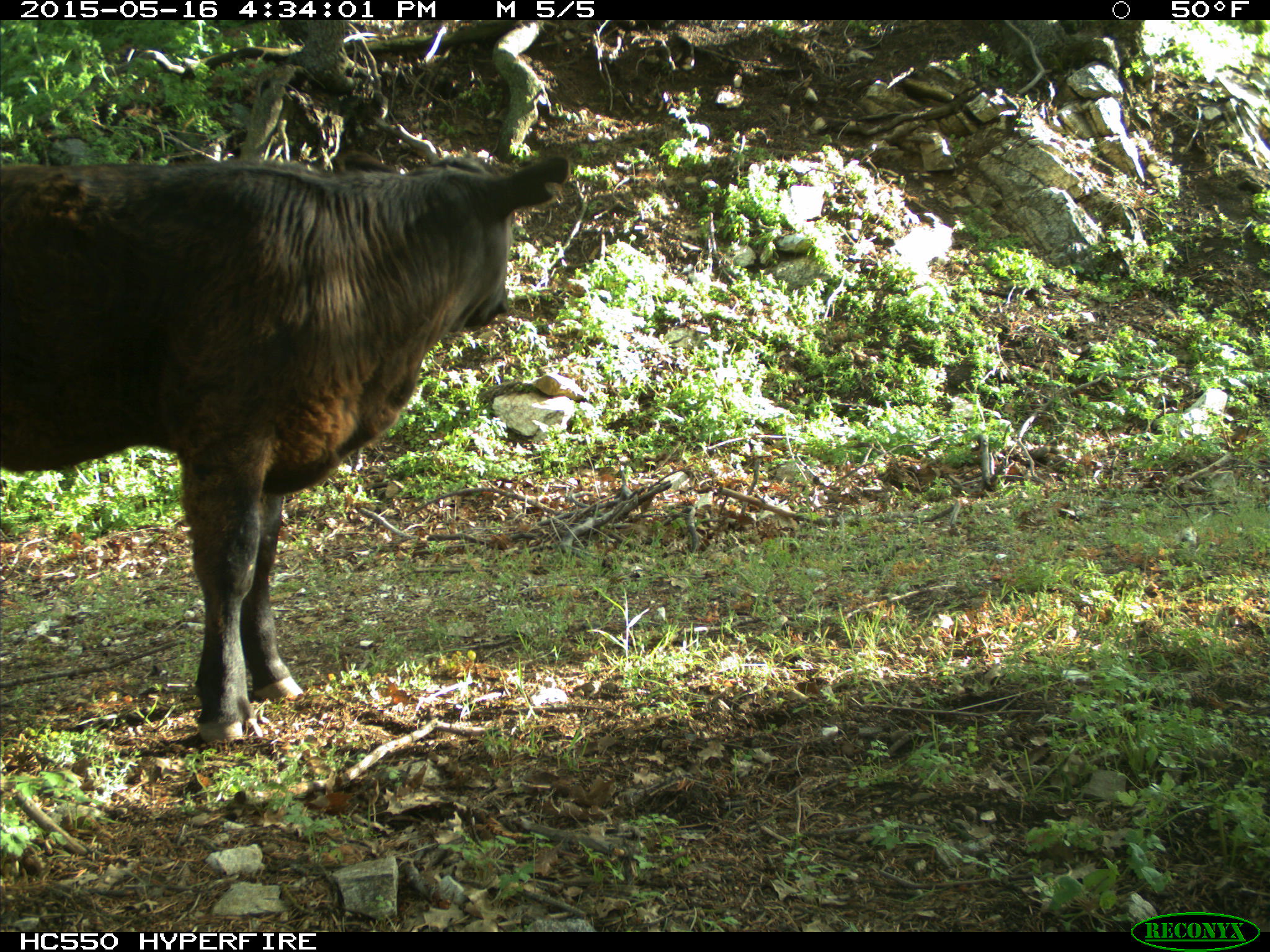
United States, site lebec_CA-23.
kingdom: Animalia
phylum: Chordata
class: Mammalia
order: Artiodactyla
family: Bovidae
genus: Bos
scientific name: Bos taurus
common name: domestic cow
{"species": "Bos taurus (domestic cow)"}